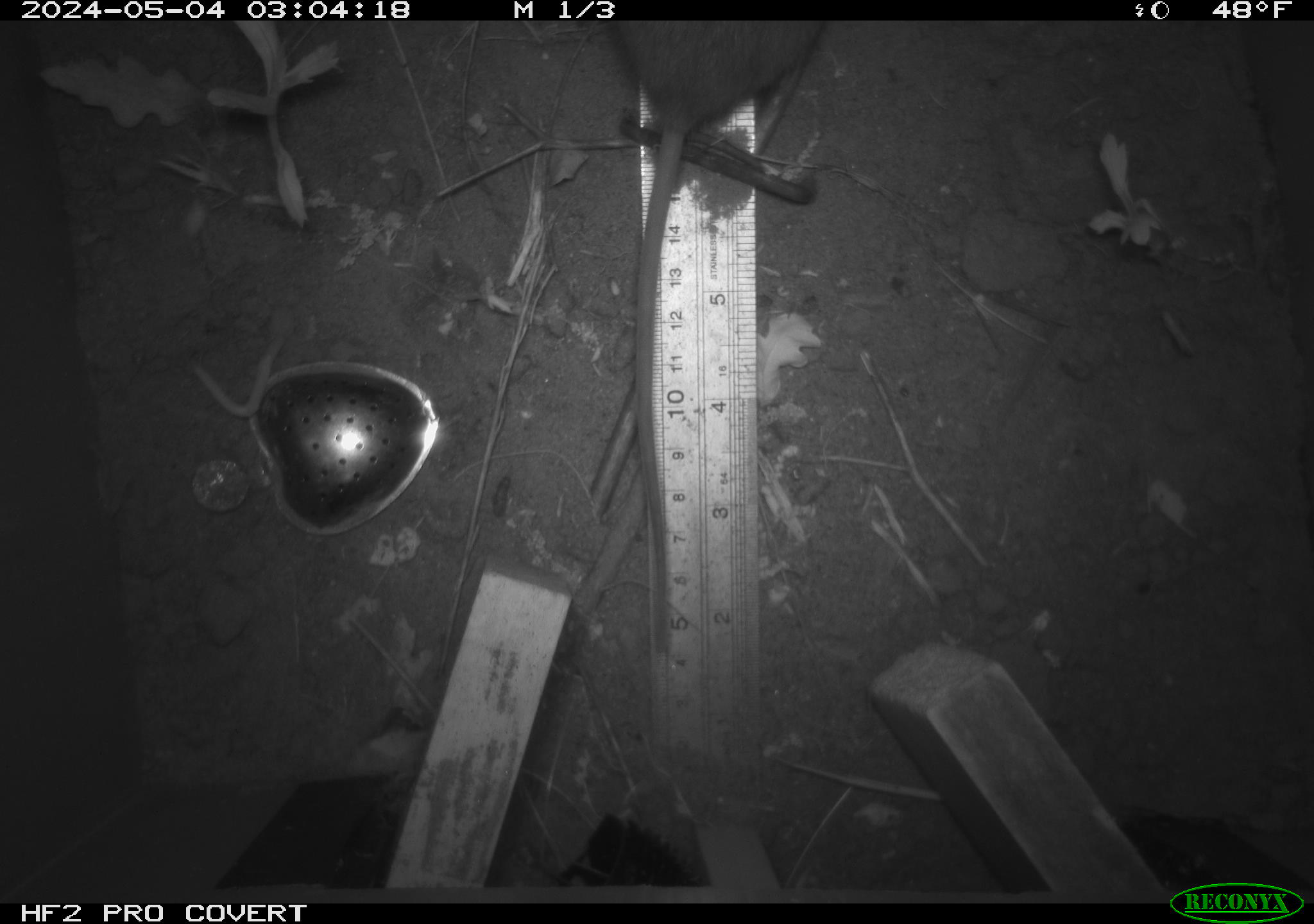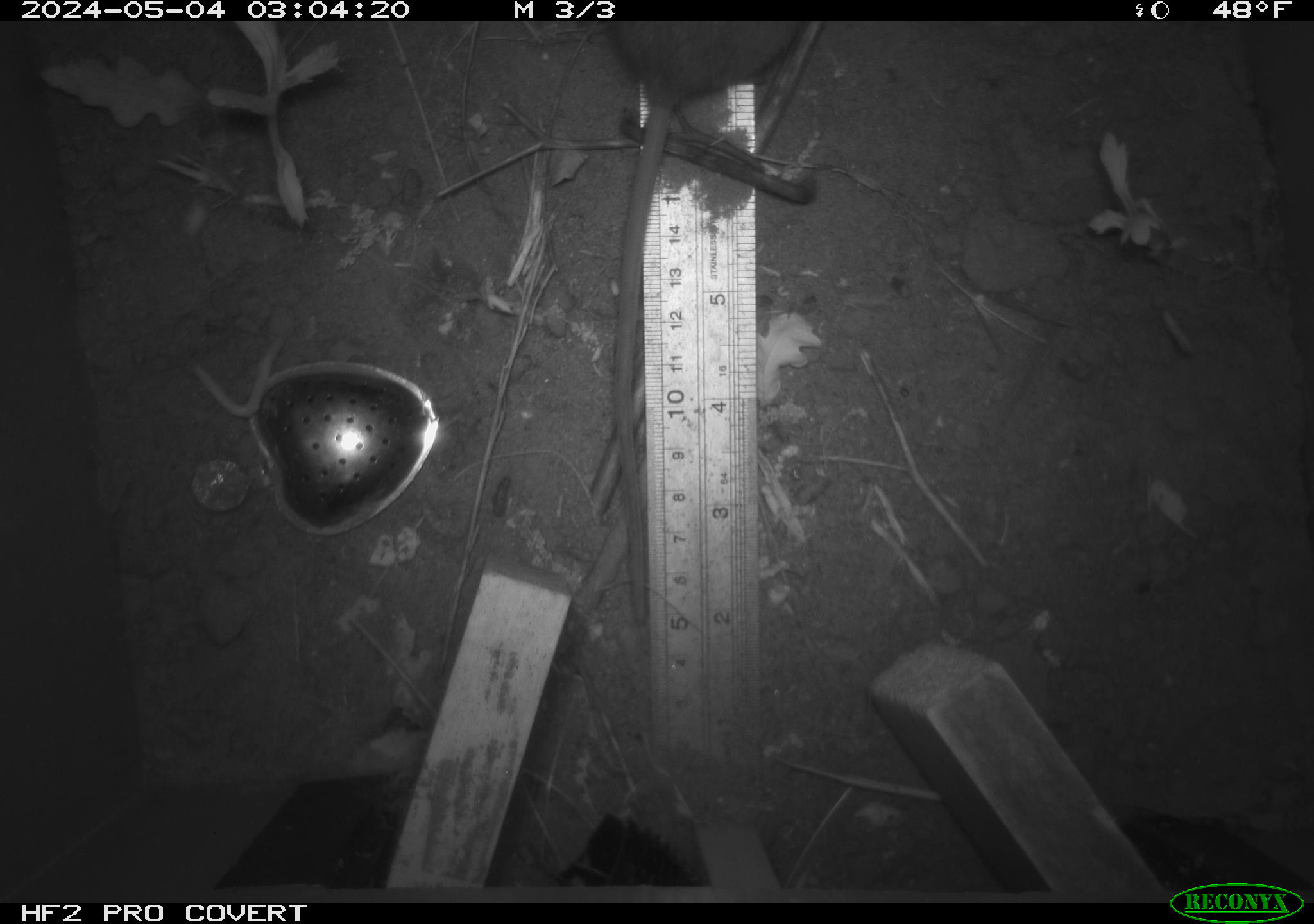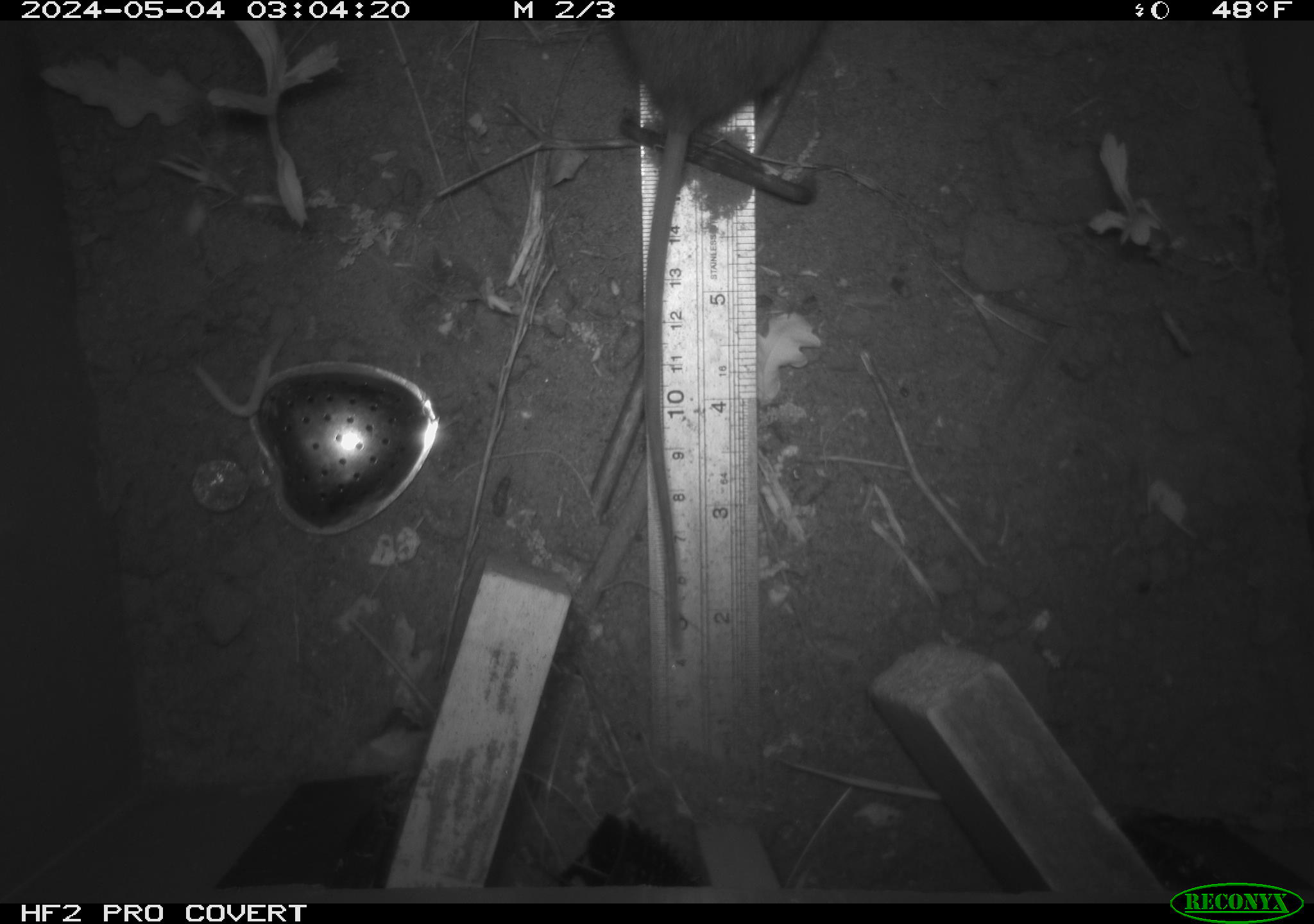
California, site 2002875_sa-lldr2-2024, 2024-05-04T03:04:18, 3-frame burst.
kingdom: Animalia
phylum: Chordata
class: Mammalia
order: Rodentia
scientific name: Rodentia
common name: rodent